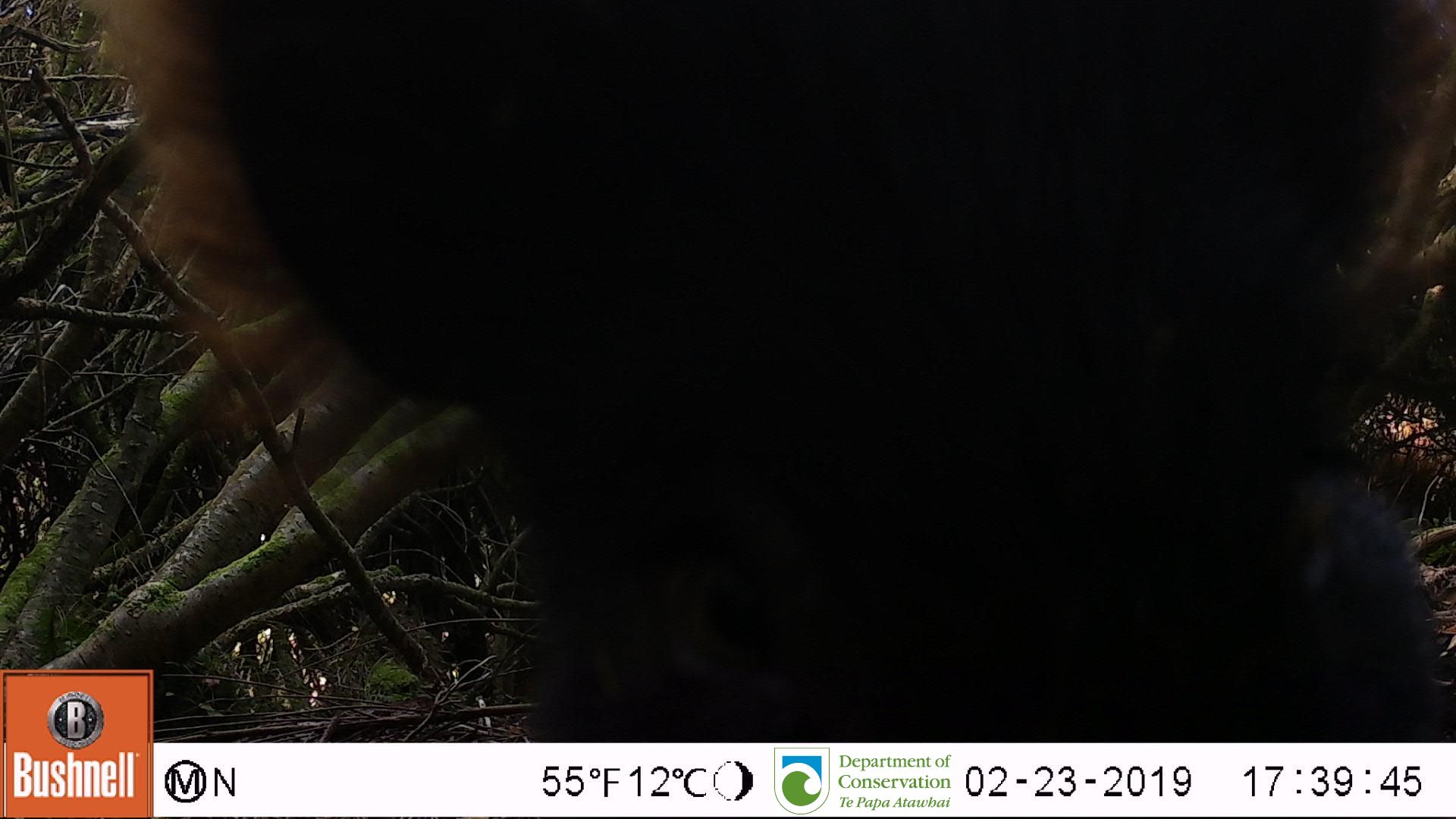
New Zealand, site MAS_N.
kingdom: Animalia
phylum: Chordata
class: Mammalia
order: Artiodactyla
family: Suidae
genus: Sus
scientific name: Sus scrofa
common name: pig